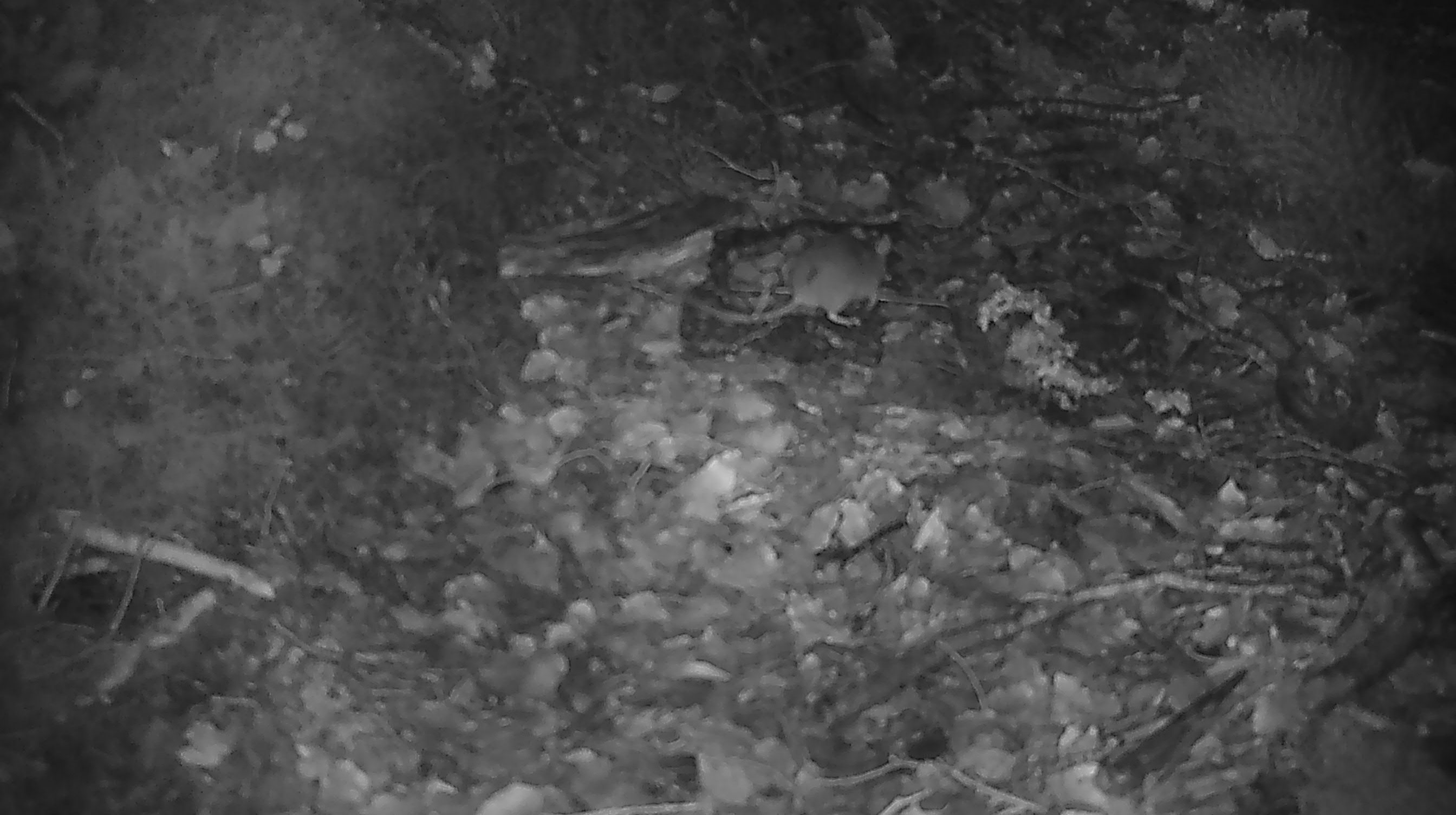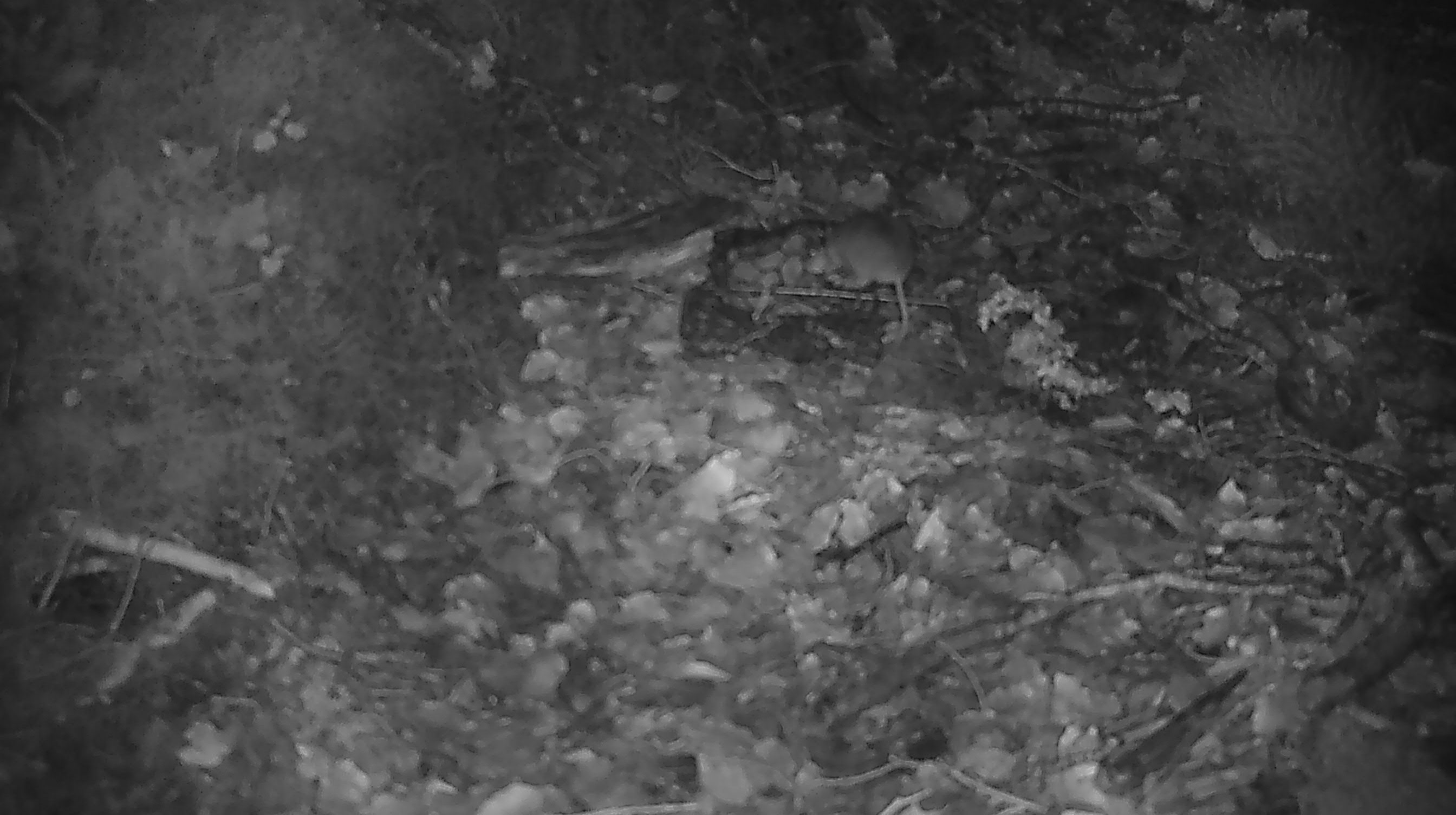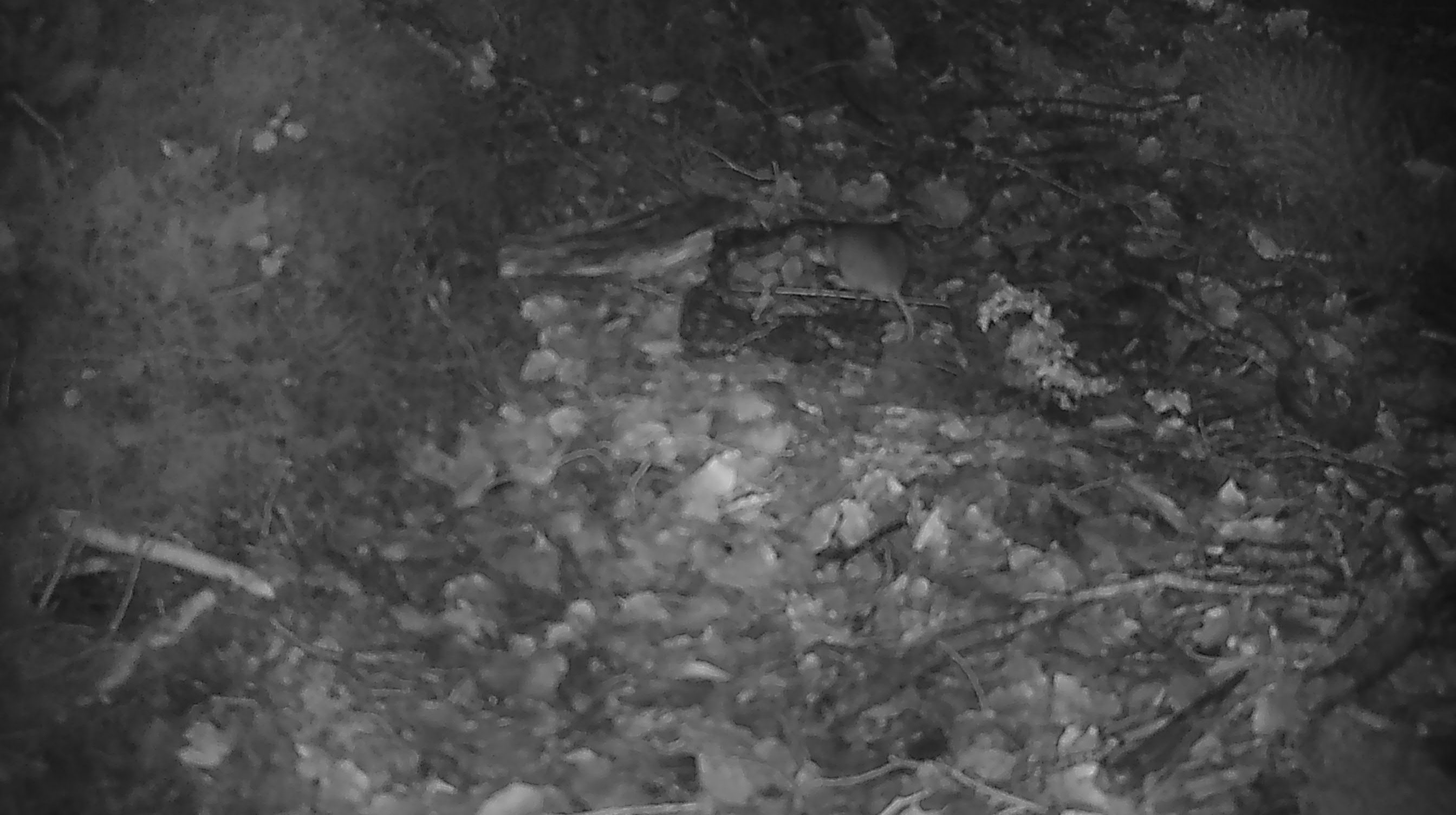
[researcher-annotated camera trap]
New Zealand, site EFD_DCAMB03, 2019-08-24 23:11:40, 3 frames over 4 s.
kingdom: Animalia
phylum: Chordata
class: Mammalia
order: Rodentia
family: Muridae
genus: Mus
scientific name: Mus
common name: mouse